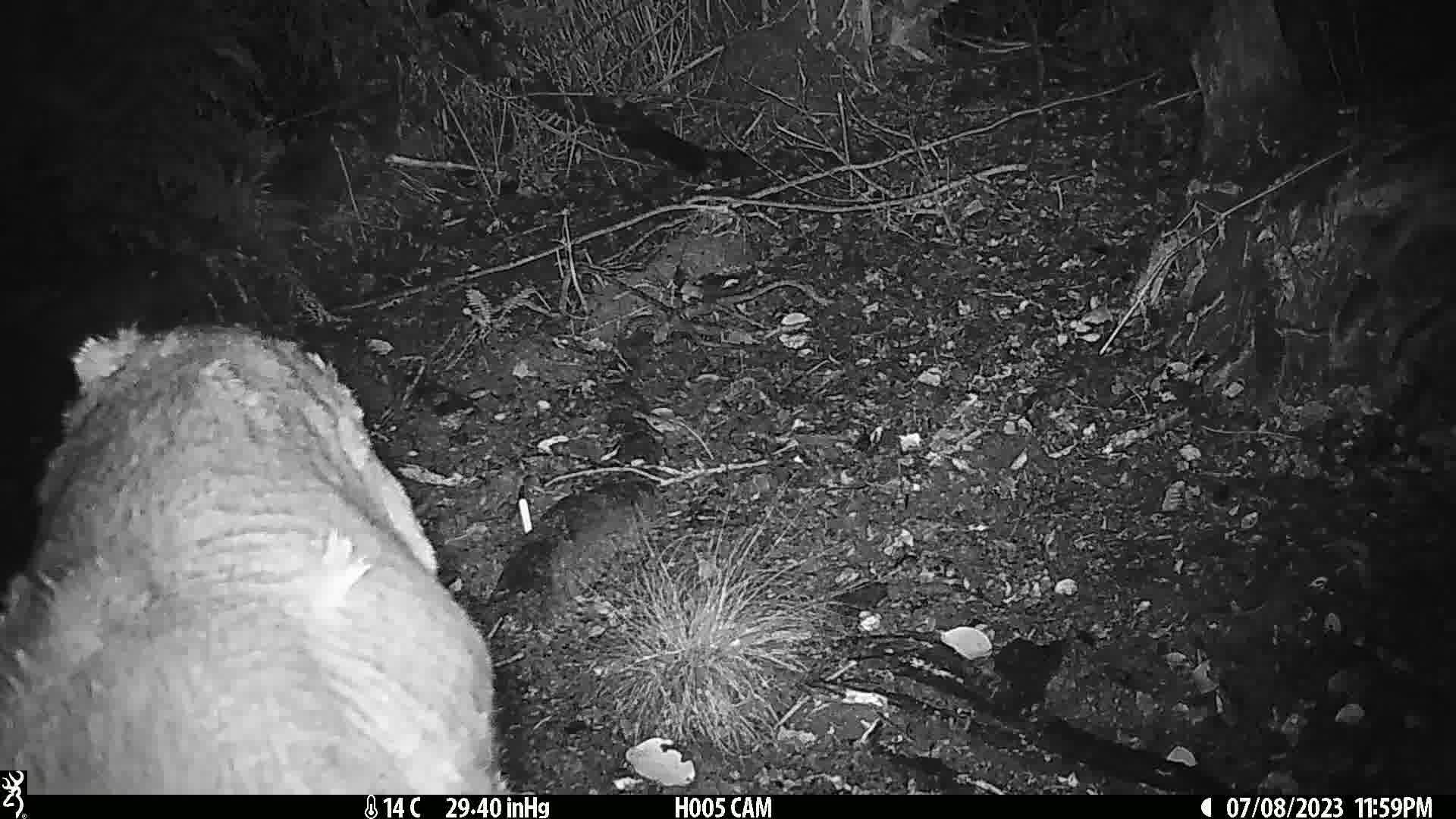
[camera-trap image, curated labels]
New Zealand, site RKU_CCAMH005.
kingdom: Animalia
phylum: Chordata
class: Mammalia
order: Artiodactyla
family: Cervidae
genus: Odocoileus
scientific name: Odocoileus virginianus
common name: white-tailed deer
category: white tailed deer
White tailed deer (white-tailed deer) (Odocoileus virginianus).